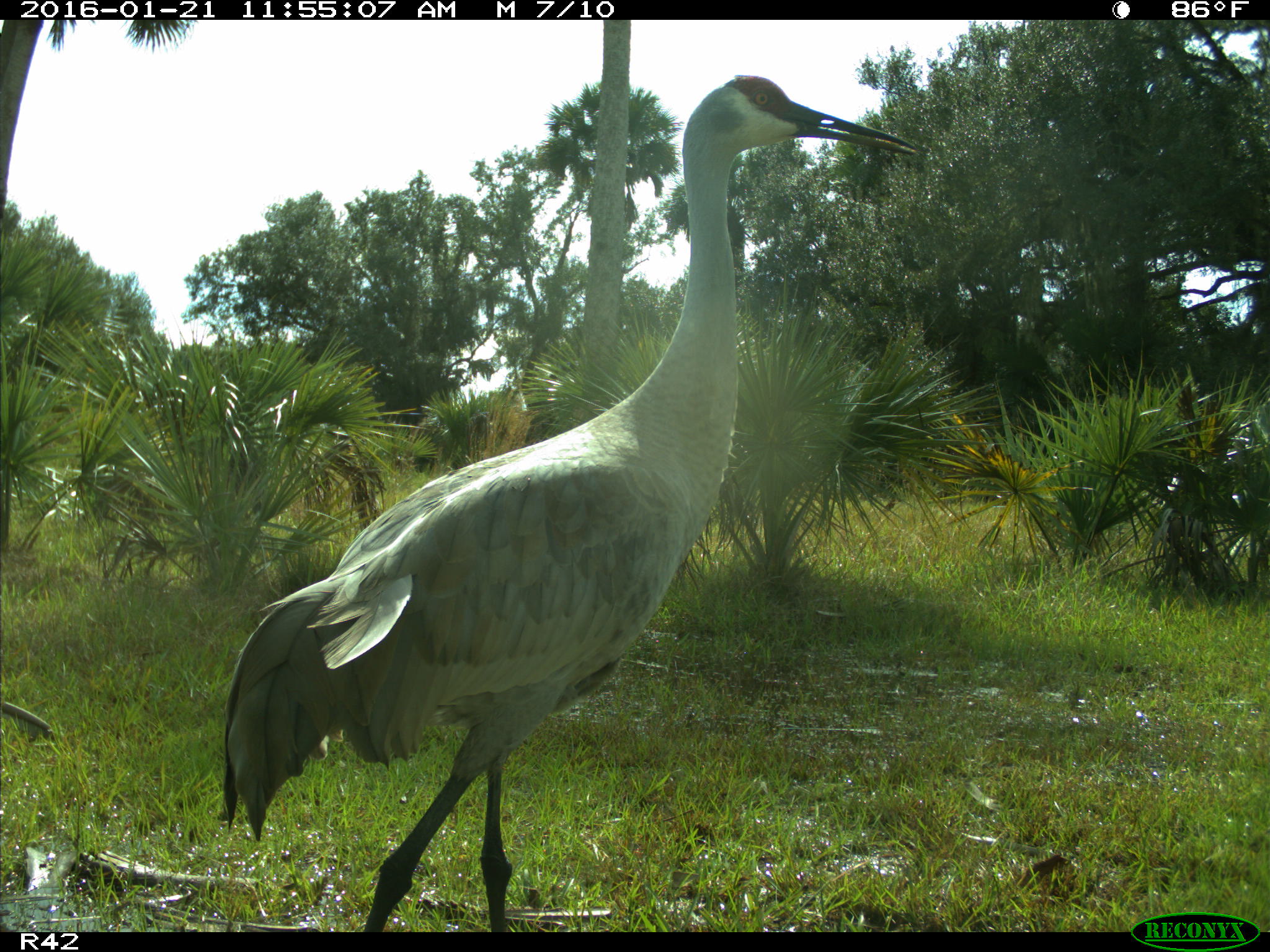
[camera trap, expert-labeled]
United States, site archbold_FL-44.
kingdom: Animalia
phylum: Chordata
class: Aves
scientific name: Aves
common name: birds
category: unidentified bird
Unidentified bird (birds) (Aves).